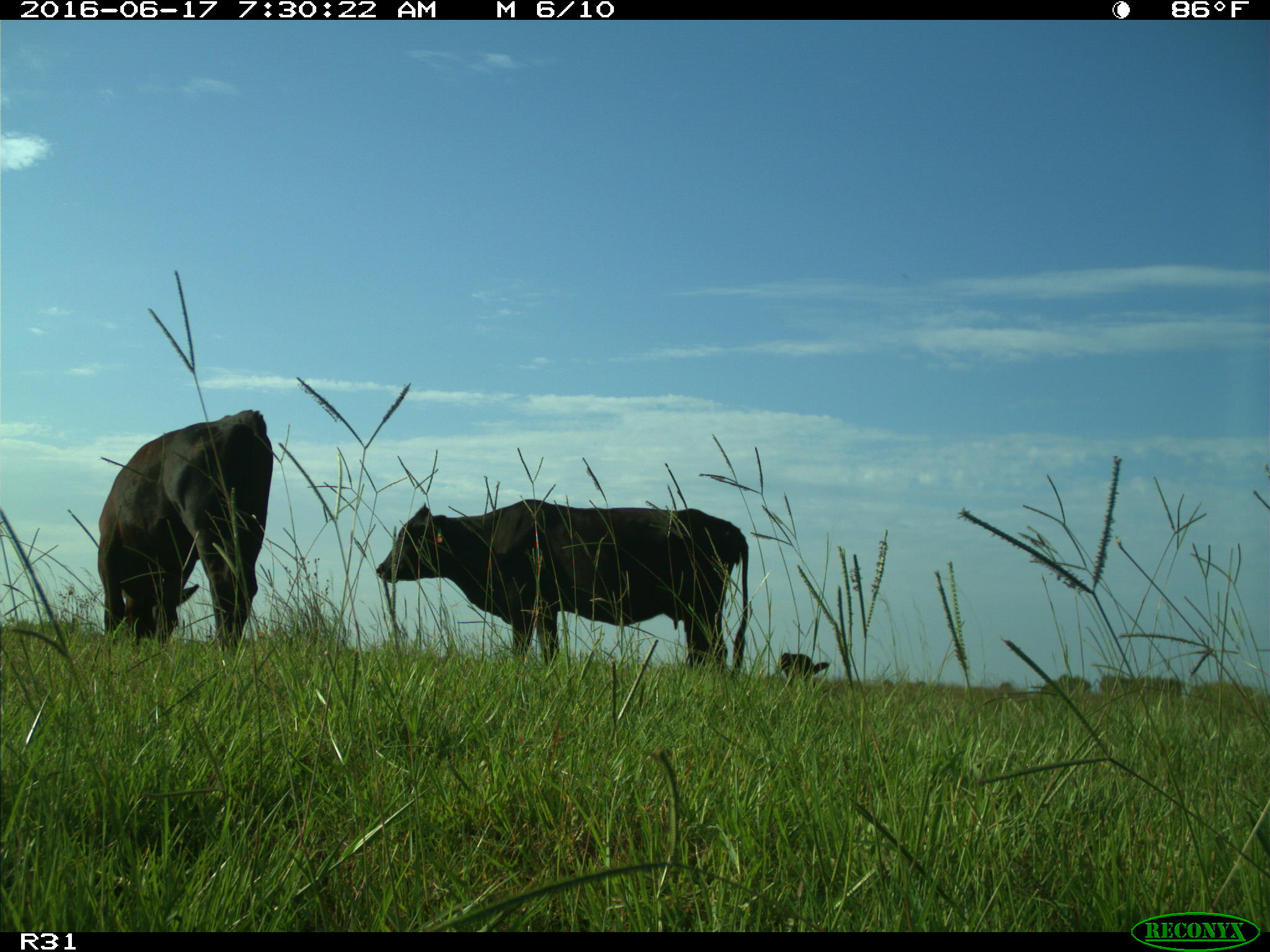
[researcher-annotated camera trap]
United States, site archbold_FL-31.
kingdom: Animalia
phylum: Chordata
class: Mammalia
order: Artiodactyla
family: Bovidae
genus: Bos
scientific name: Bos taurus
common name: domestic cow